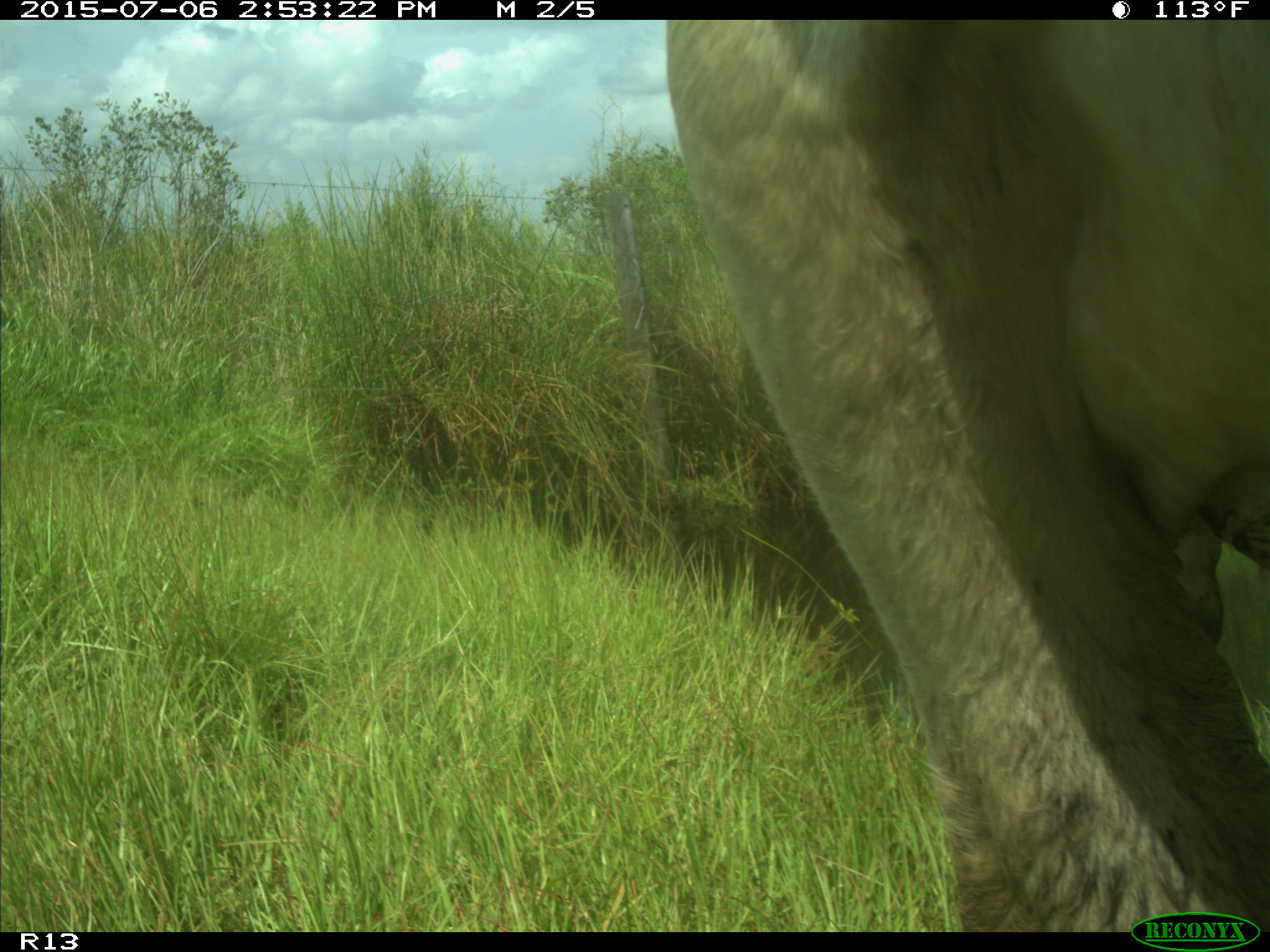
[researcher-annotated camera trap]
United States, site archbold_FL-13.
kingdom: Animalia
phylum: Chordata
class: Mammalia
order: Artiodactyla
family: Bovidae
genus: Bos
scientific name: Bos taurus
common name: domestic cow